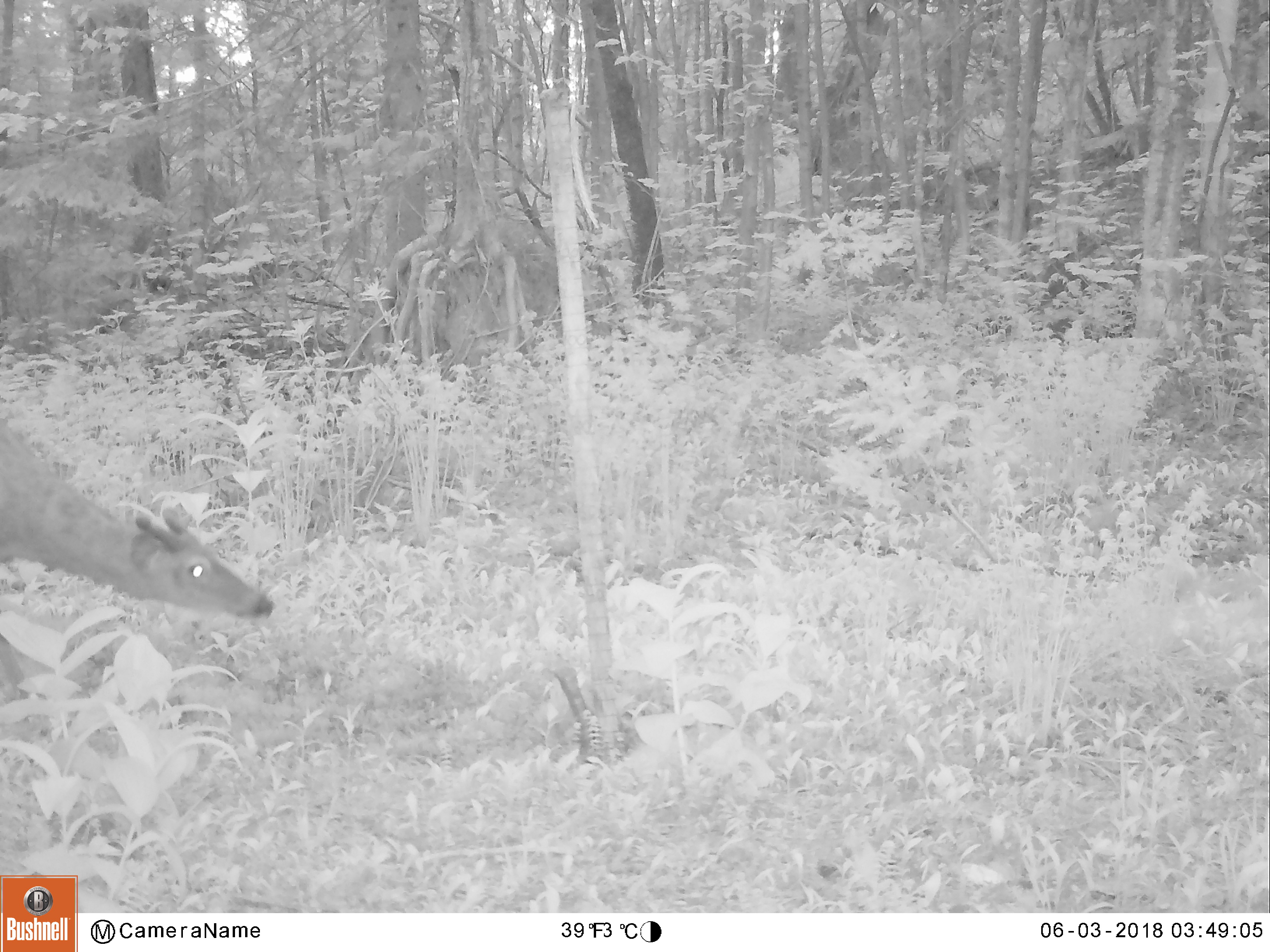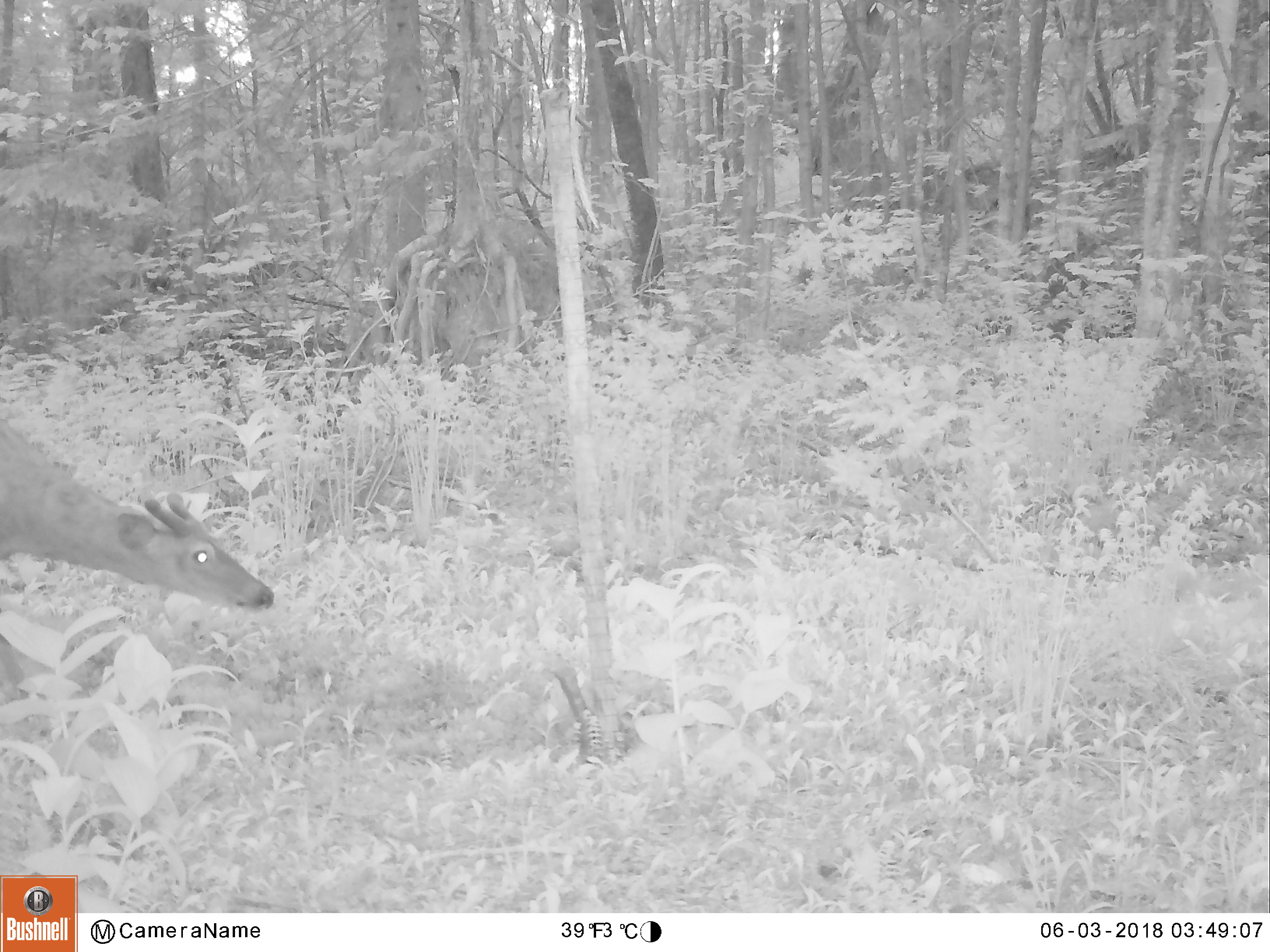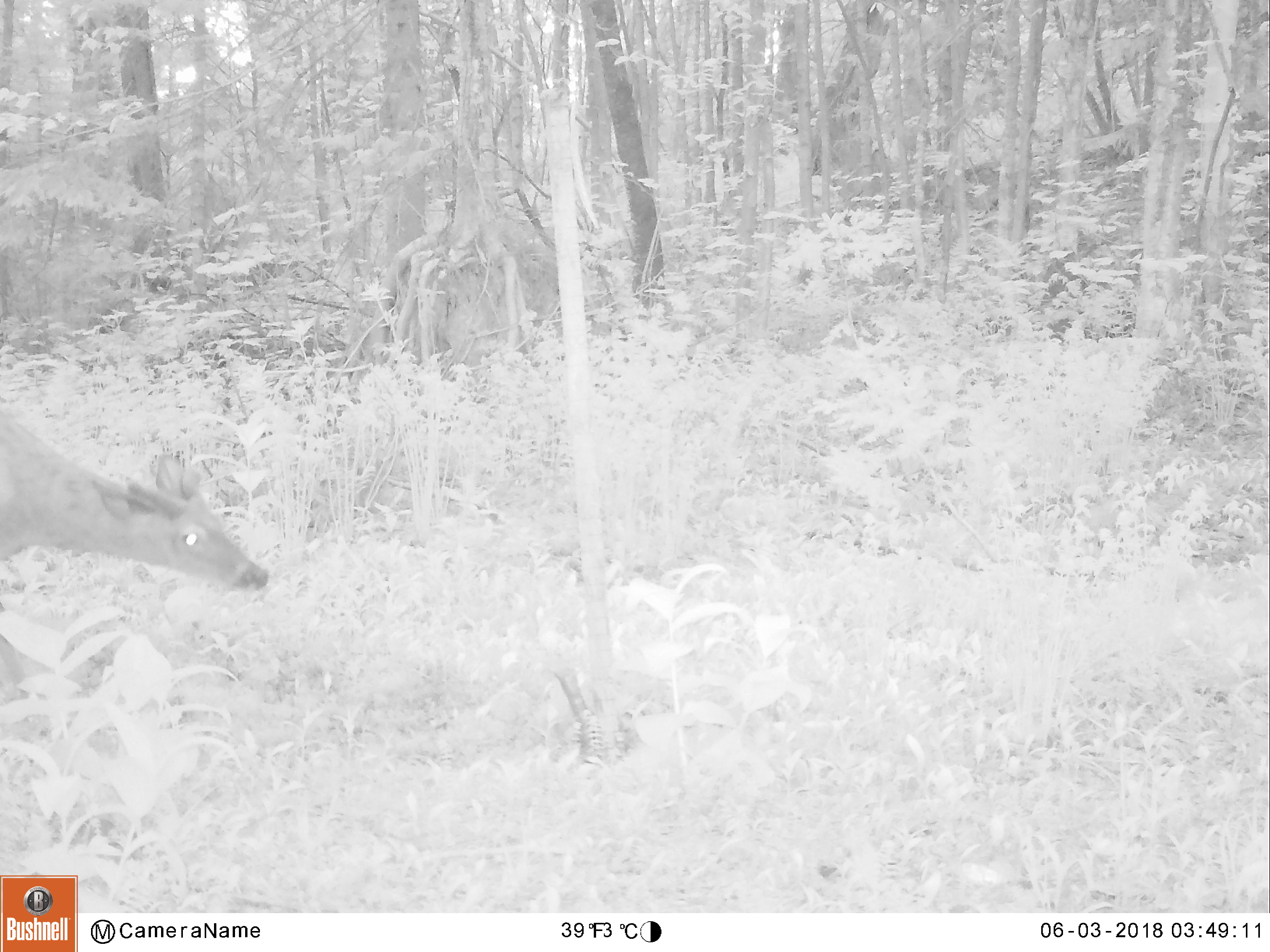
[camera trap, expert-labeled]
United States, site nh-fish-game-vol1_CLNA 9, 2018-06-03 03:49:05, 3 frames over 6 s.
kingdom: Animalia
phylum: Chordata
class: Mammalia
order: Artiodactyla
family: Cervidae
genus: Odocoileus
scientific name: Odocoileus virginianus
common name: white-tailed deer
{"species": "white-tailed deer (Odocoileus virginianus)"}